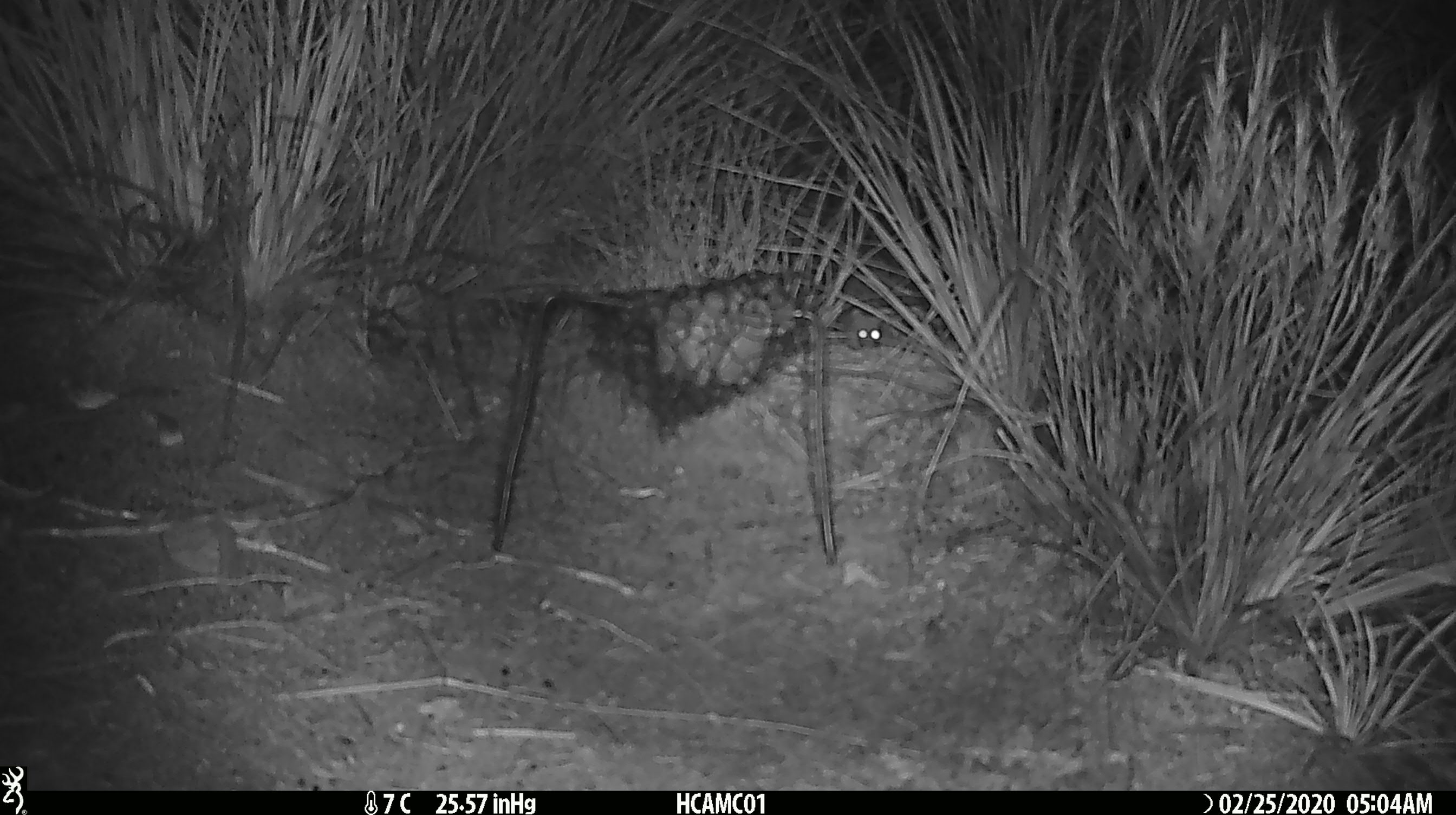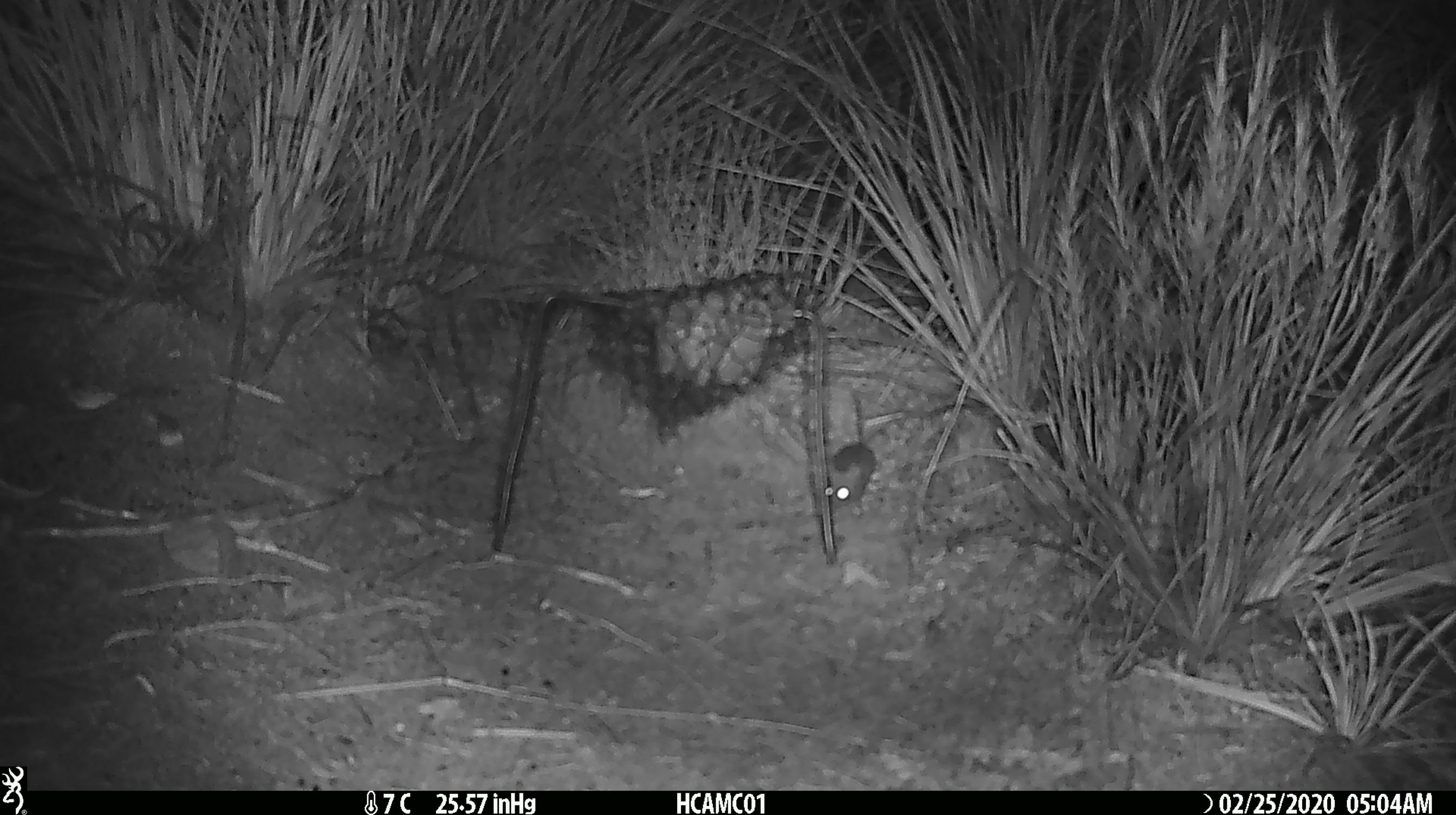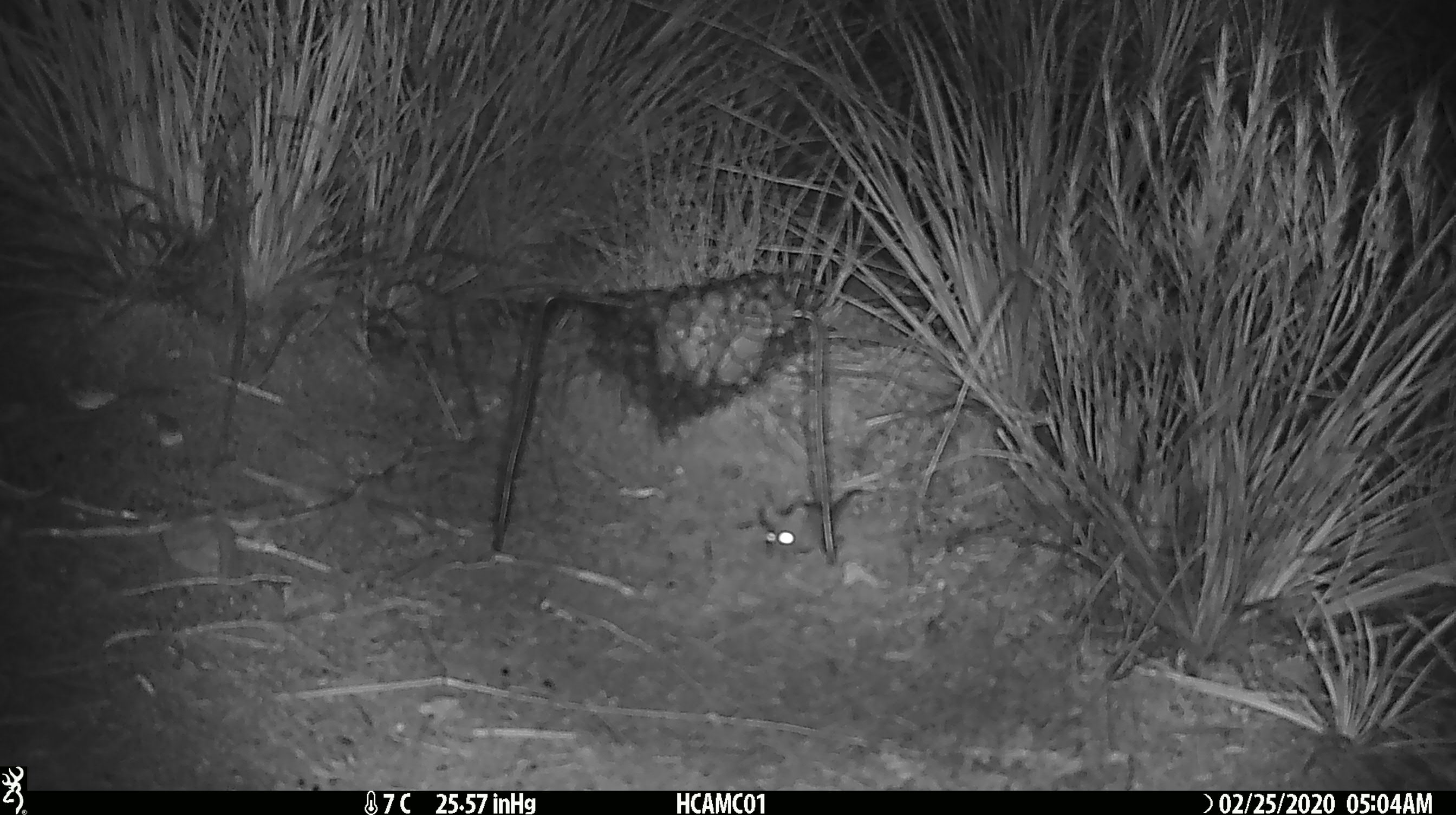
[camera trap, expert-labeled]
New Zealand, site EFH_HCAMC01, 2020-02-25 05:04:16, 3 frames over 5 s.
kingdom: Animalia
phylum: Chordata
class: Mammalia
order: Rodentia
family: Muridae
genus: Mus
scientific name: Mus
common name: mouse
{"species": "mouse (Mus)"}